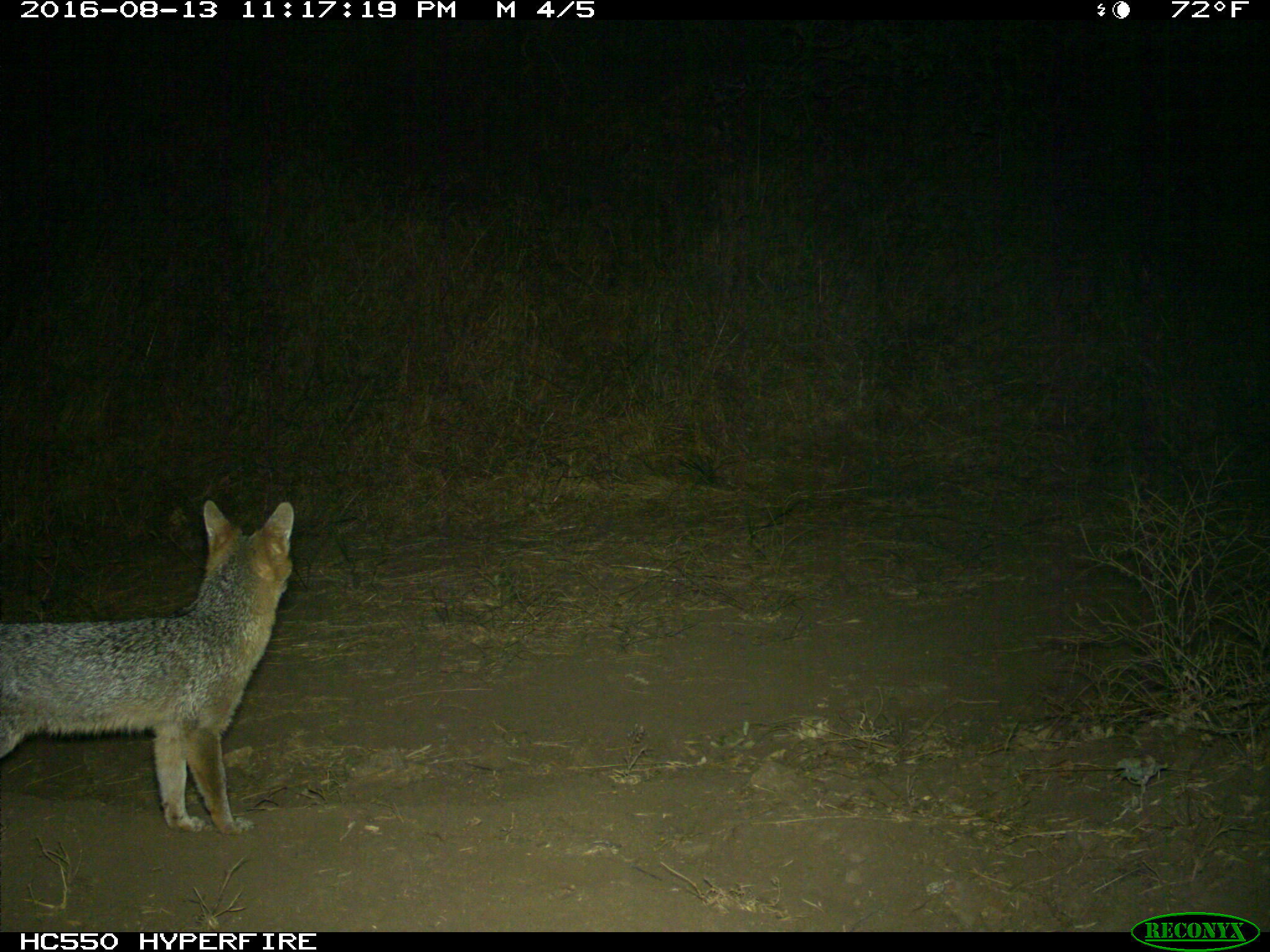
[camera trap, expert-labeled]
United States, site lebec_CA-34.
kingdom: Animalia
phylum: Chordata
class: Mammalia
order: Carnivora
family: Canidae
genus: Urocyon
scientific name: Urocyon cinereoargenteus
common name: gray fox